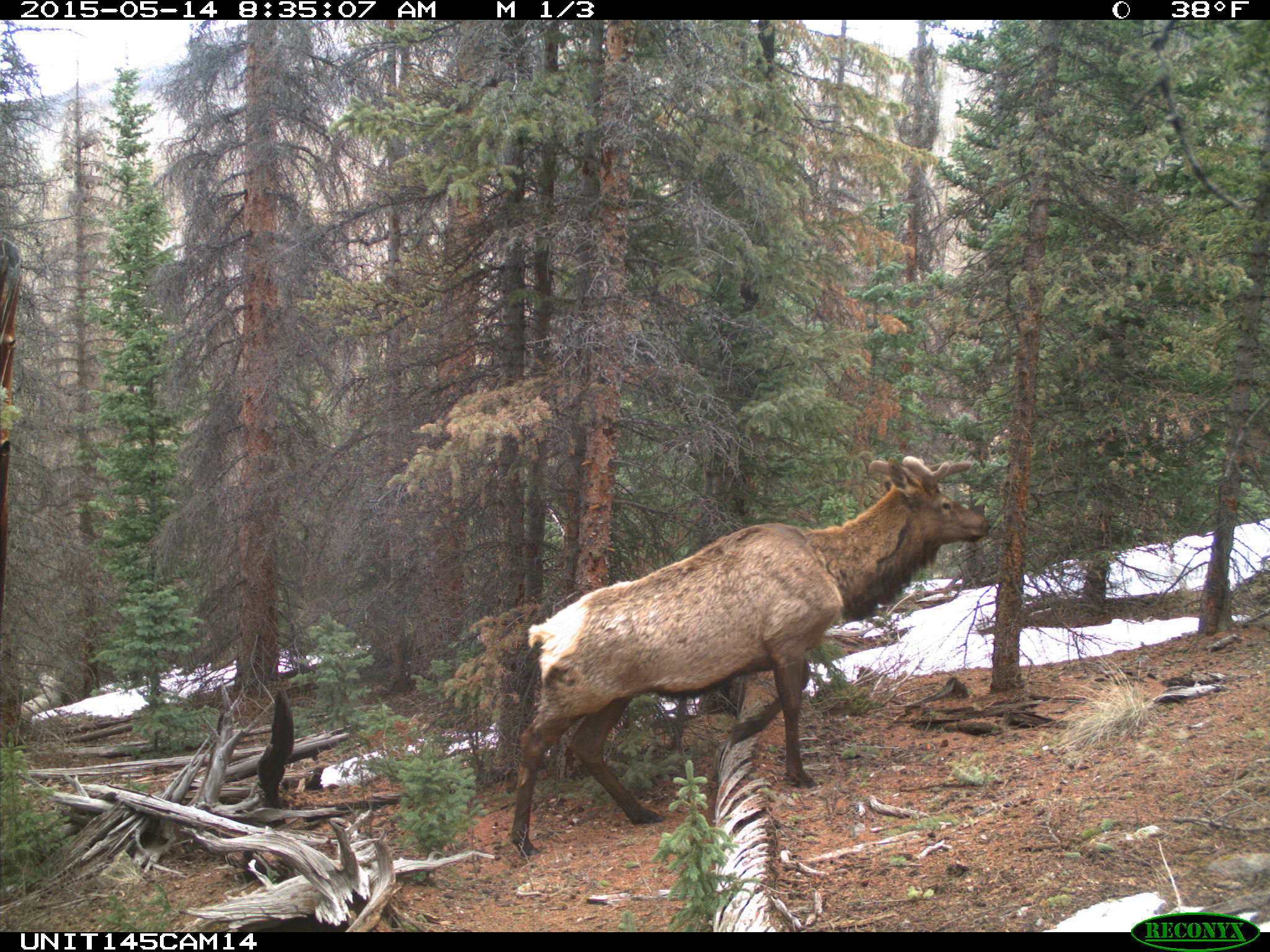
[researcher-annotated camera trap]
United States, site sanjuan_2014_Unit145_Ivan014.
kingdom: Animalia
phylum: Chordata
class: Mammalia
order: Artiodactyla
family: Cervidae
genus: Cervus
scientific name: Cervus elaphus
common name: red deer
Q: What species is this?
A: Cervus elaphus (red deer).